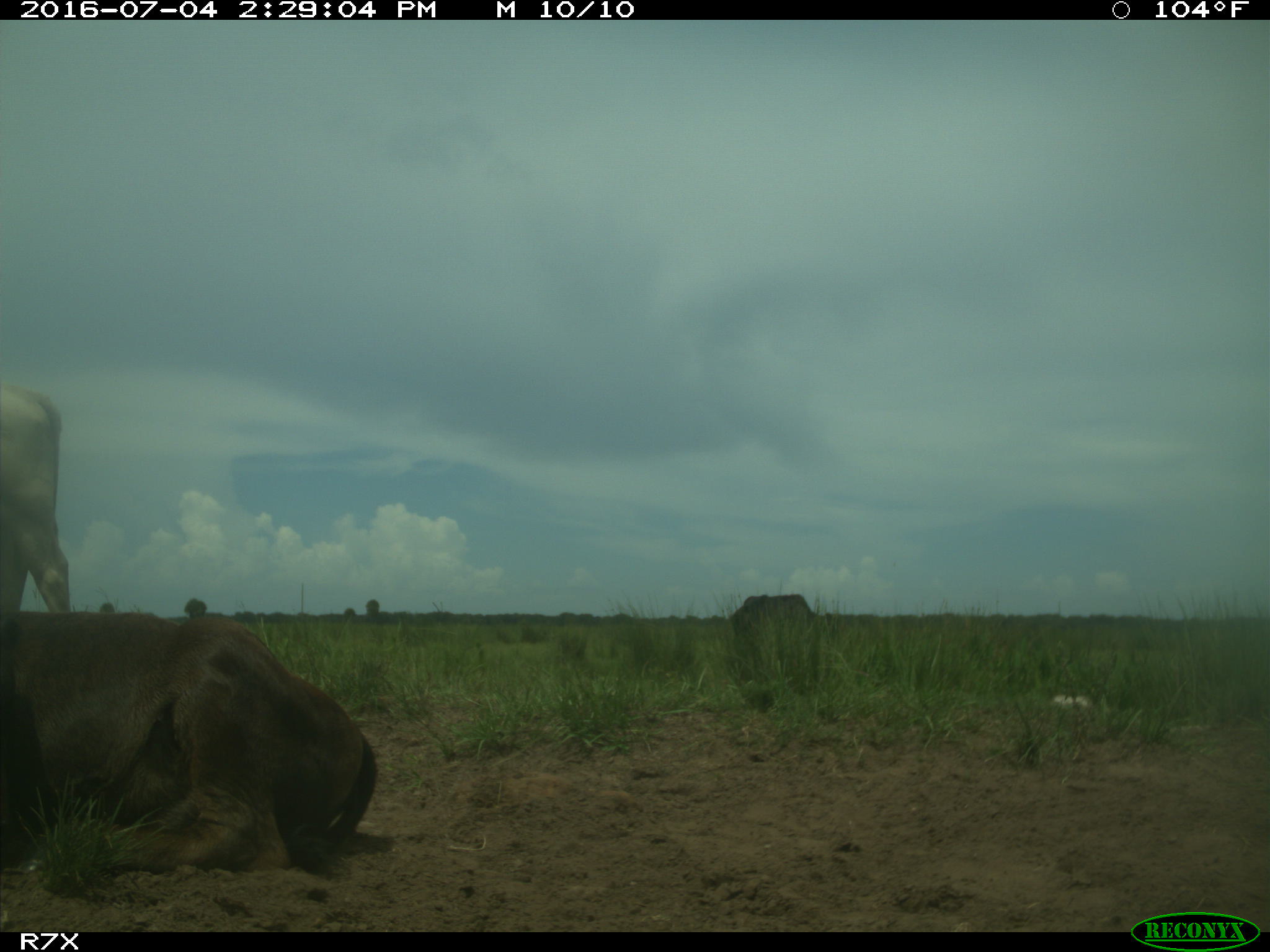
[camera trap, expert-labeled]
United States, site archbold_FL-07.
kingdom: Animalia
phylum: Chordata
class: Mammalia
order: Artiodactyla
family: Bovidae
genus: Bos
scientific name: Bos taurus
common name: domestic cow